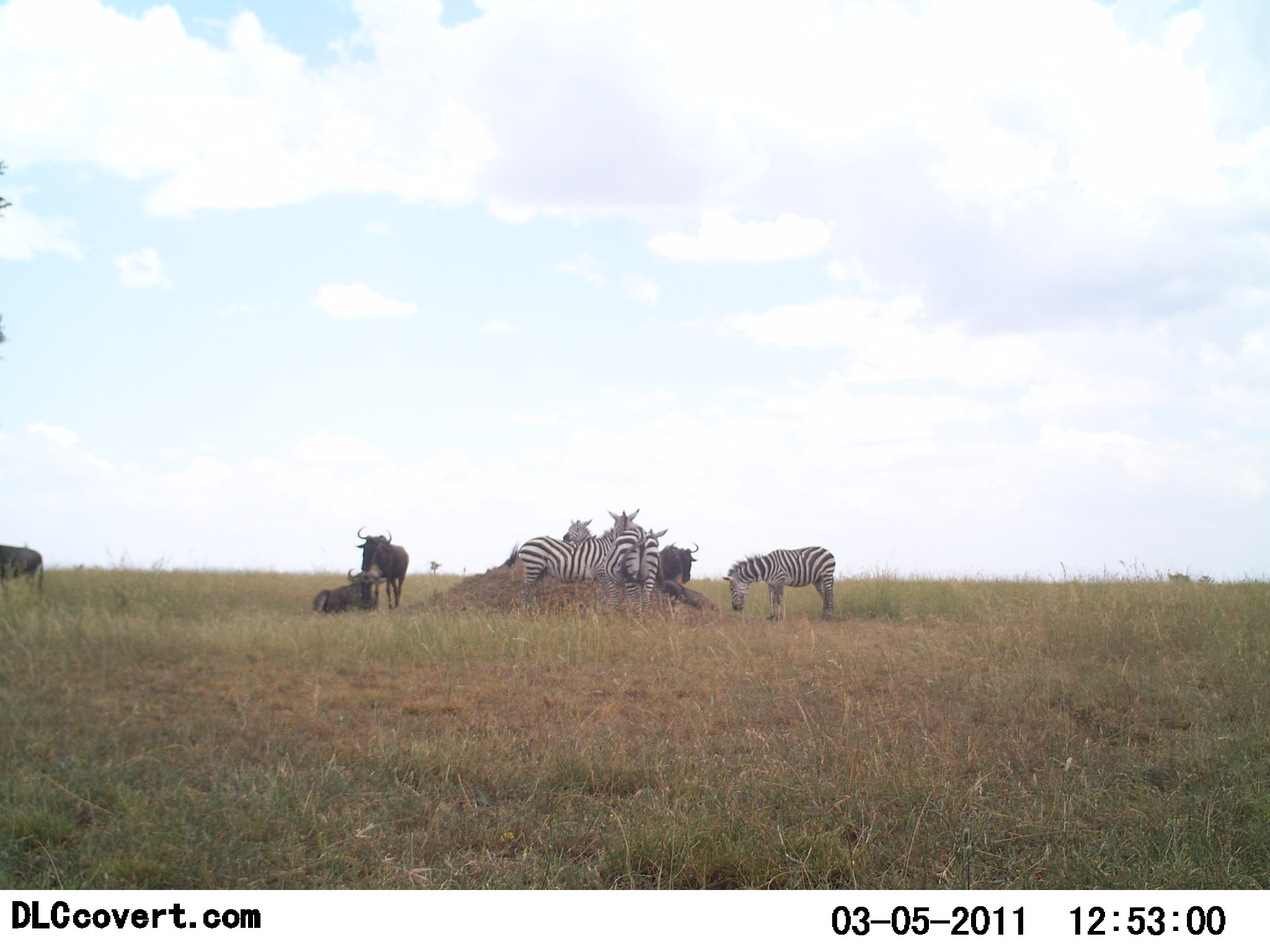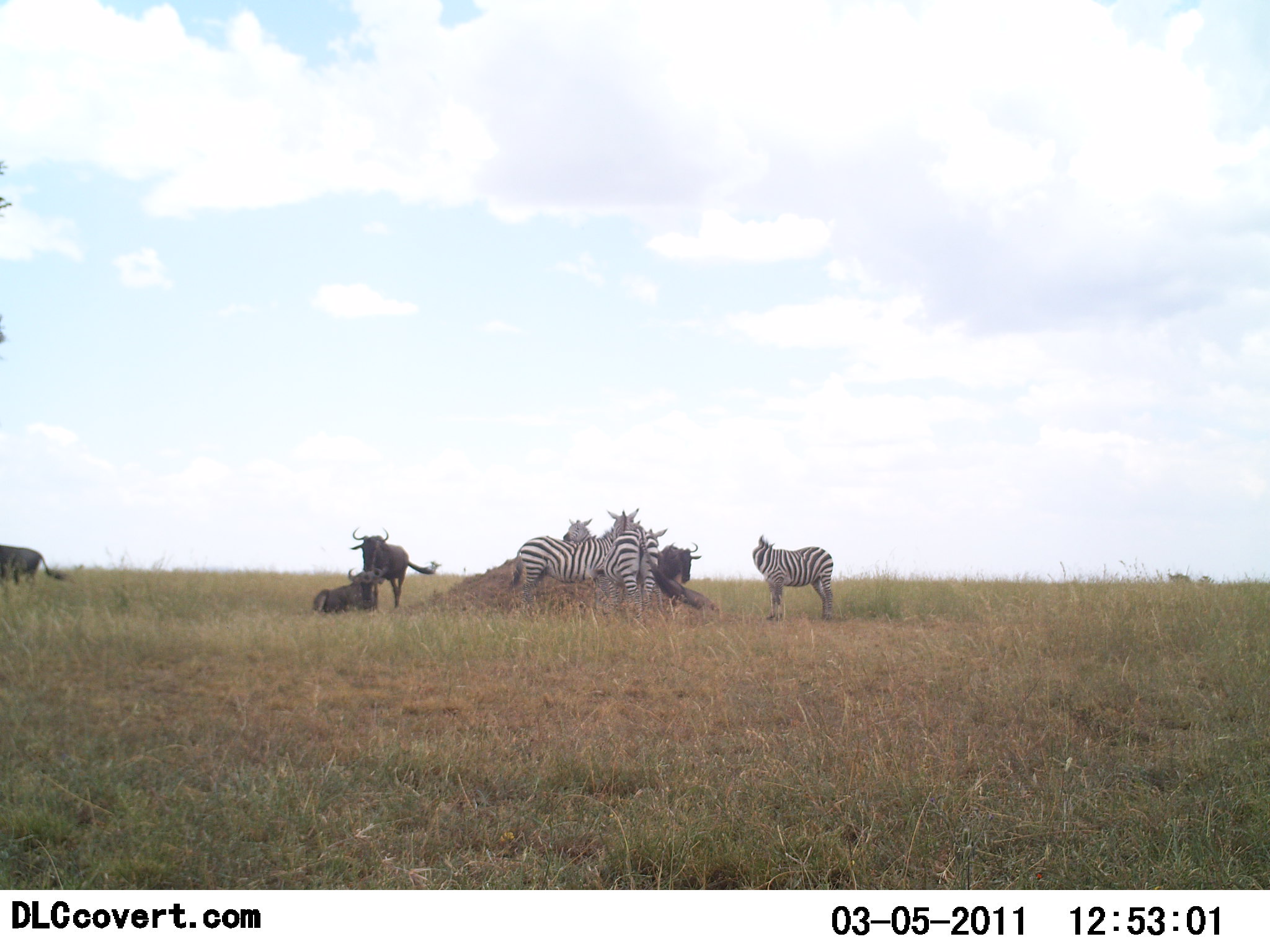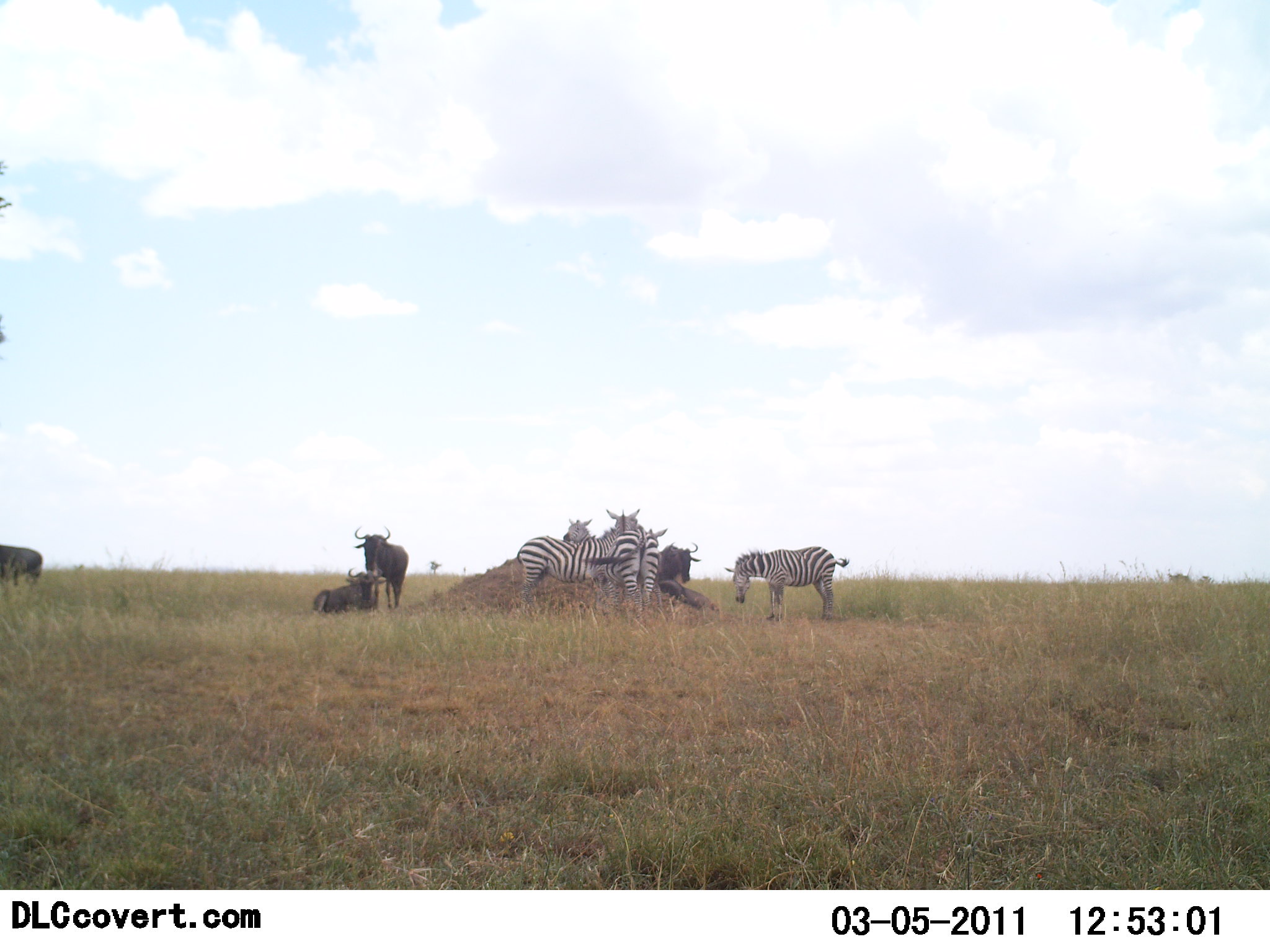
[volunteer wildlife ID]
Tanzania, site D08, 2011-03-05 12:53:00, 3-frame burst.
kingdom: Animalia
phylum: Chordata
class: Mammalia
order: Artiodactyla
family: Bovidae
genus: Connochaetes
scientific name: Connochaetes taurinus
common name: blue wildebeest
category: wildebeest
Wildebeest (blue wildebeest) (Connochaetes taurinus), count 4. Behavior (volunteer vote fractions): standing 82%, resting 91%, moving 0%, interacting 0%. Young present (vote fraction): 0%. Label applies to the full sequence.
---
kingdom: Animalia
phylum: Chordata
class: Mammalia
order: Perissodactyla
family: Equidae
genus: Equus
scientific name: Equus quagga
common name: plains zebra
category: zebra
Zebra (plains zebra) (Equus quagga), count 4. Behavior (volunteer vote fractions): standing 85%, resting 0%, moving 0%, interacting 15%. Young present (vote fraction): 0%. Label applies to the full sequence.